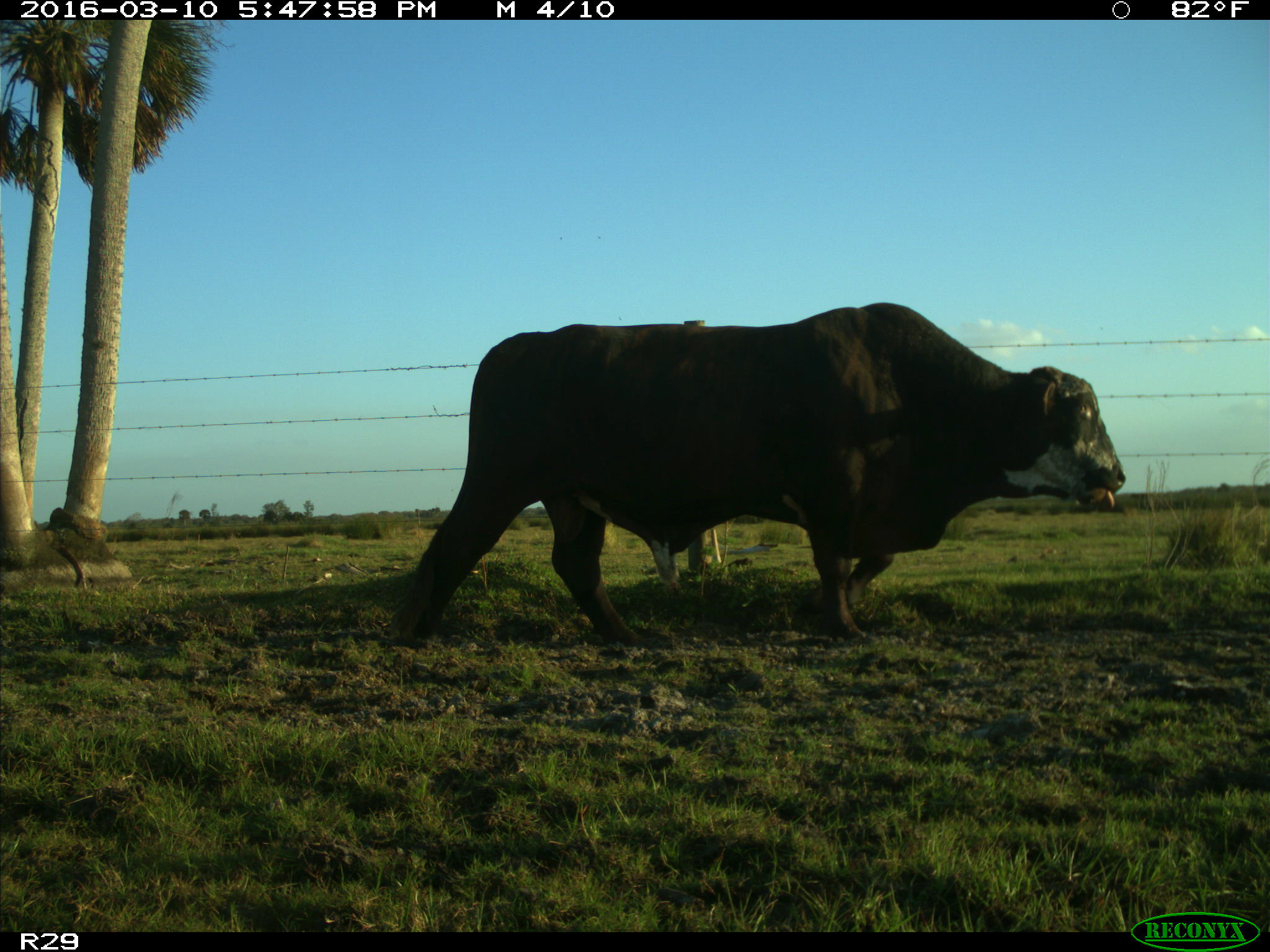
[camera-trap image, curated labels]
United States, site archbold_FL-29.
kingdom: Animalia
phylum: Chordata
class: Mammalia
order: Artiodactyla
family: Bovidae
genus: Bos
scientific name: Bos taurus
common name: domestic cow